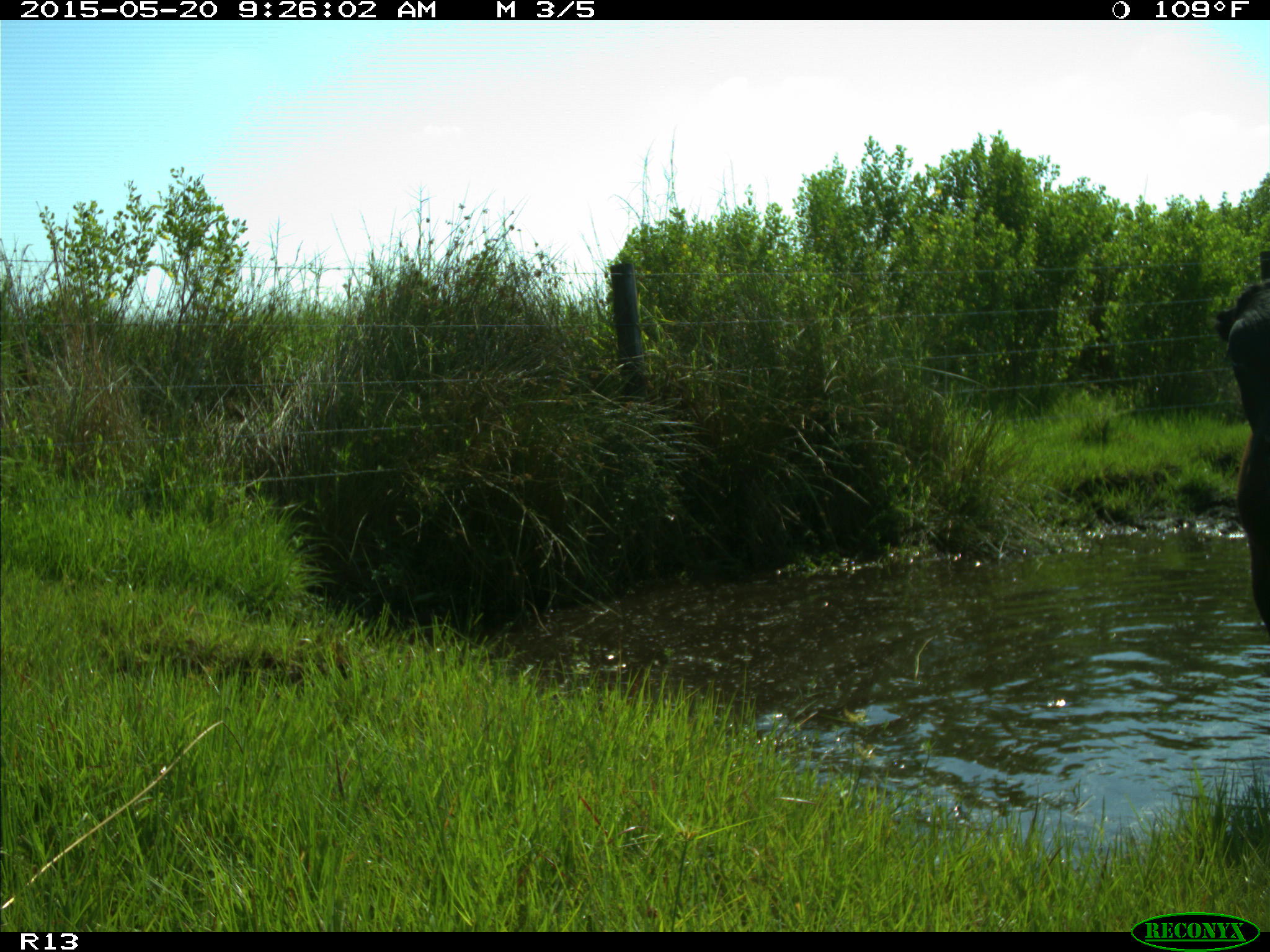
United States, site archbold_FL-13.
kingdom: Animalia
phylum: Chordata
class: Mammalia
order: Artiodactyla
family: Bovidae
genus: Bos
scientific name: Bos taurus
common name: domestic cow